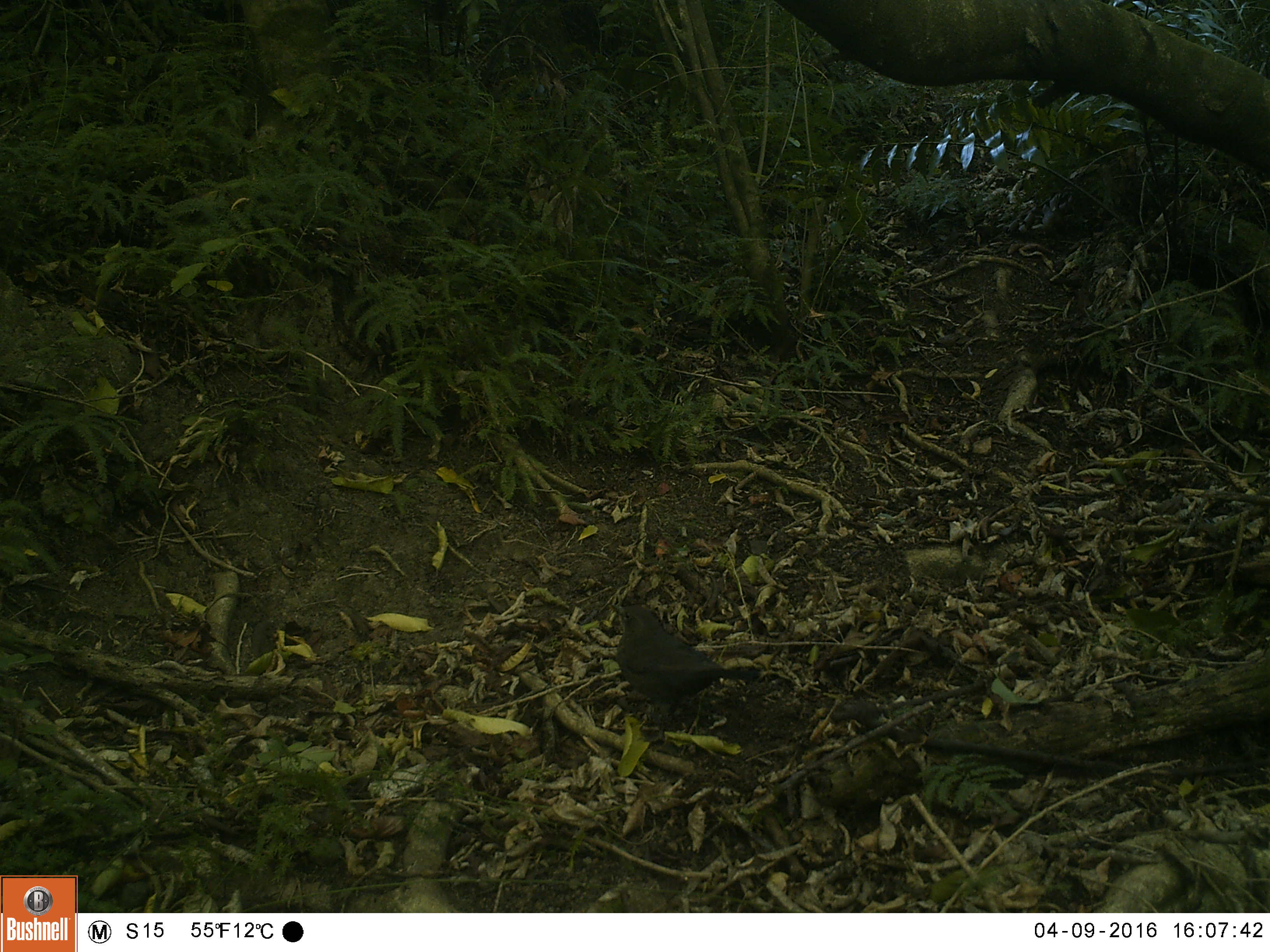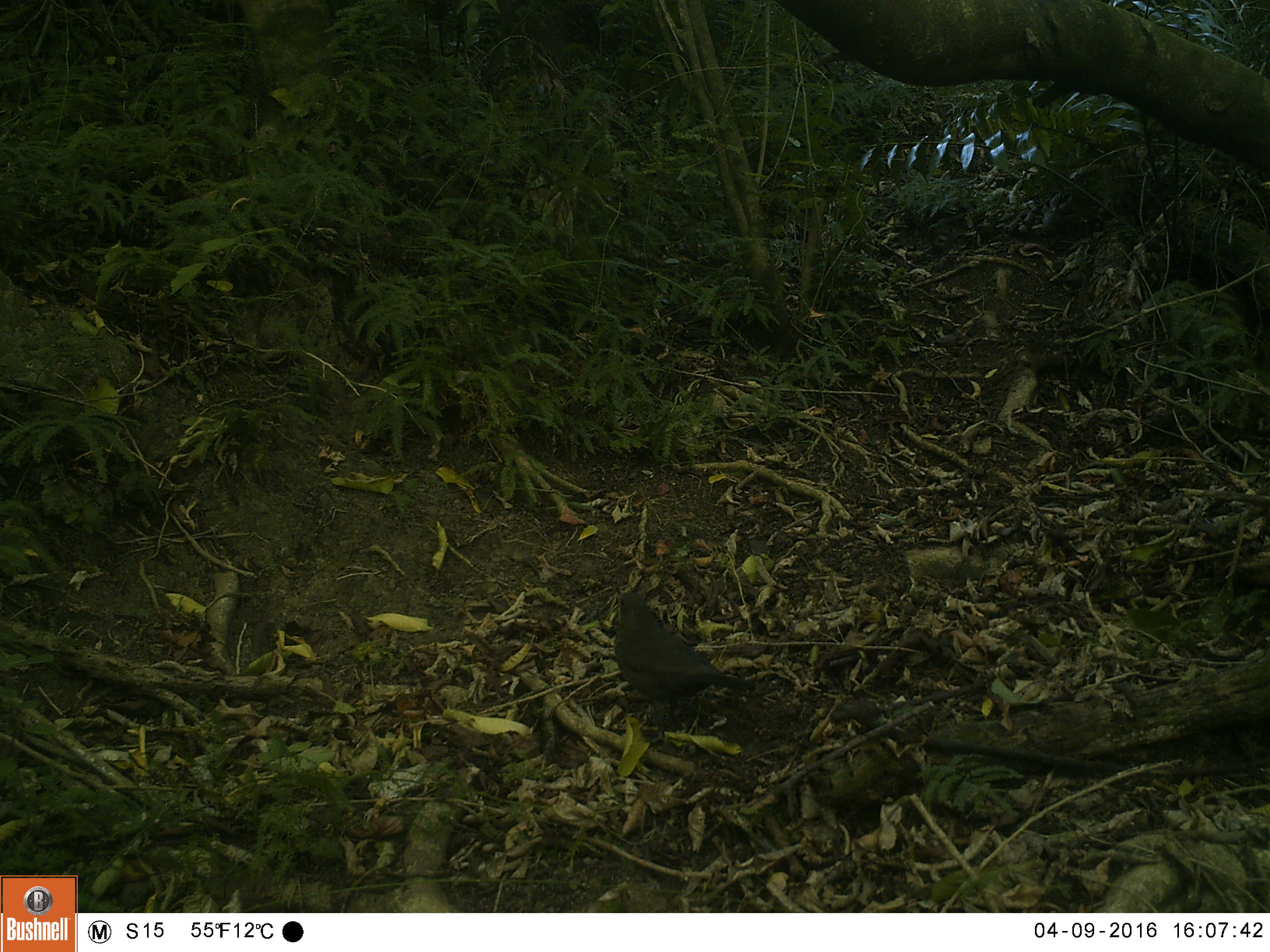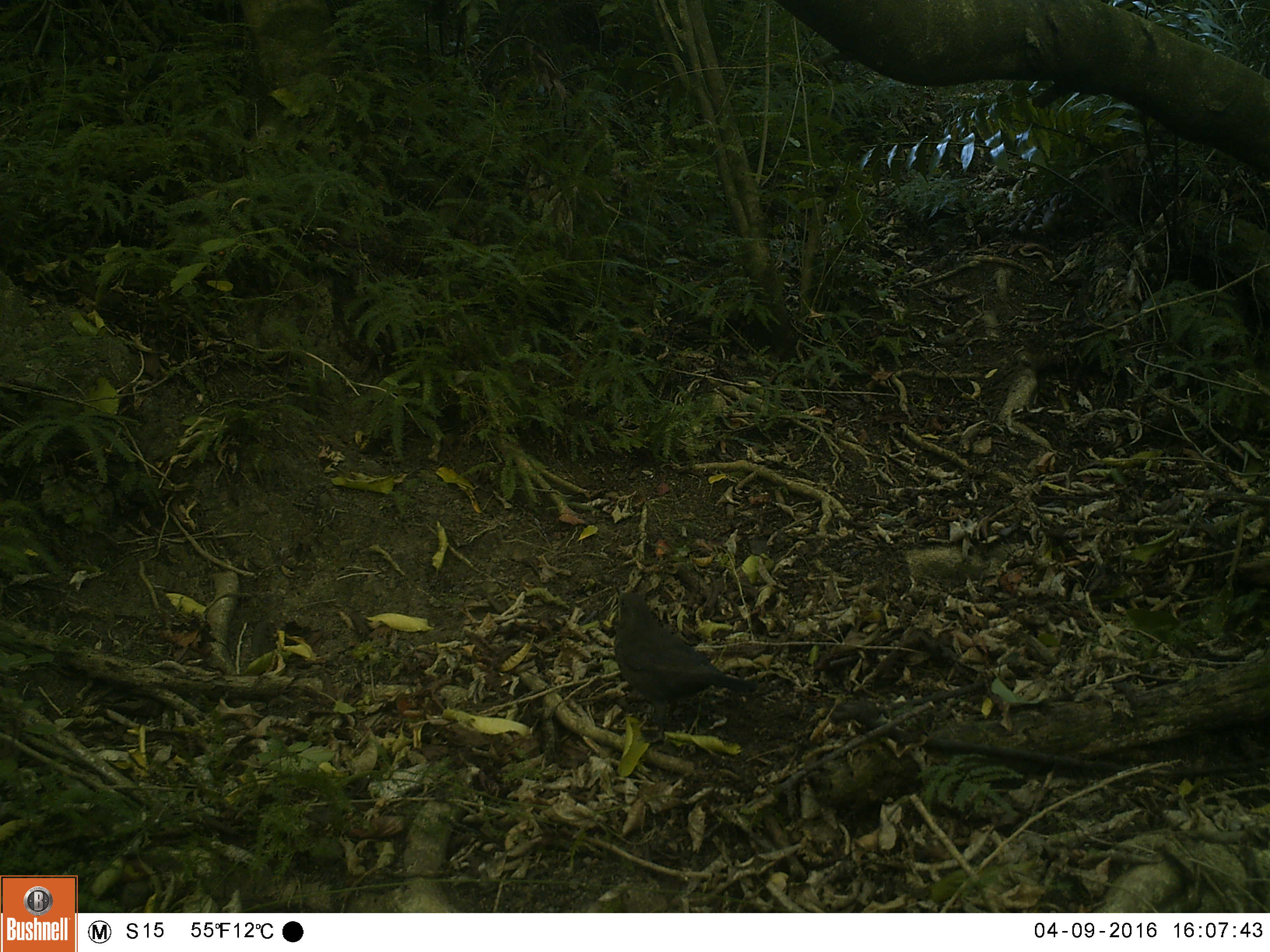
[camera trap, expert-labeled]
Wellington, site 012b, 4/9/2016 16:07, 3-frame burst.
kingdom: Animalia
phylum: Chordata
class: Aves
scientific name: Aves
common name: bird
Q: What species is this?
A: Bird (Aves).